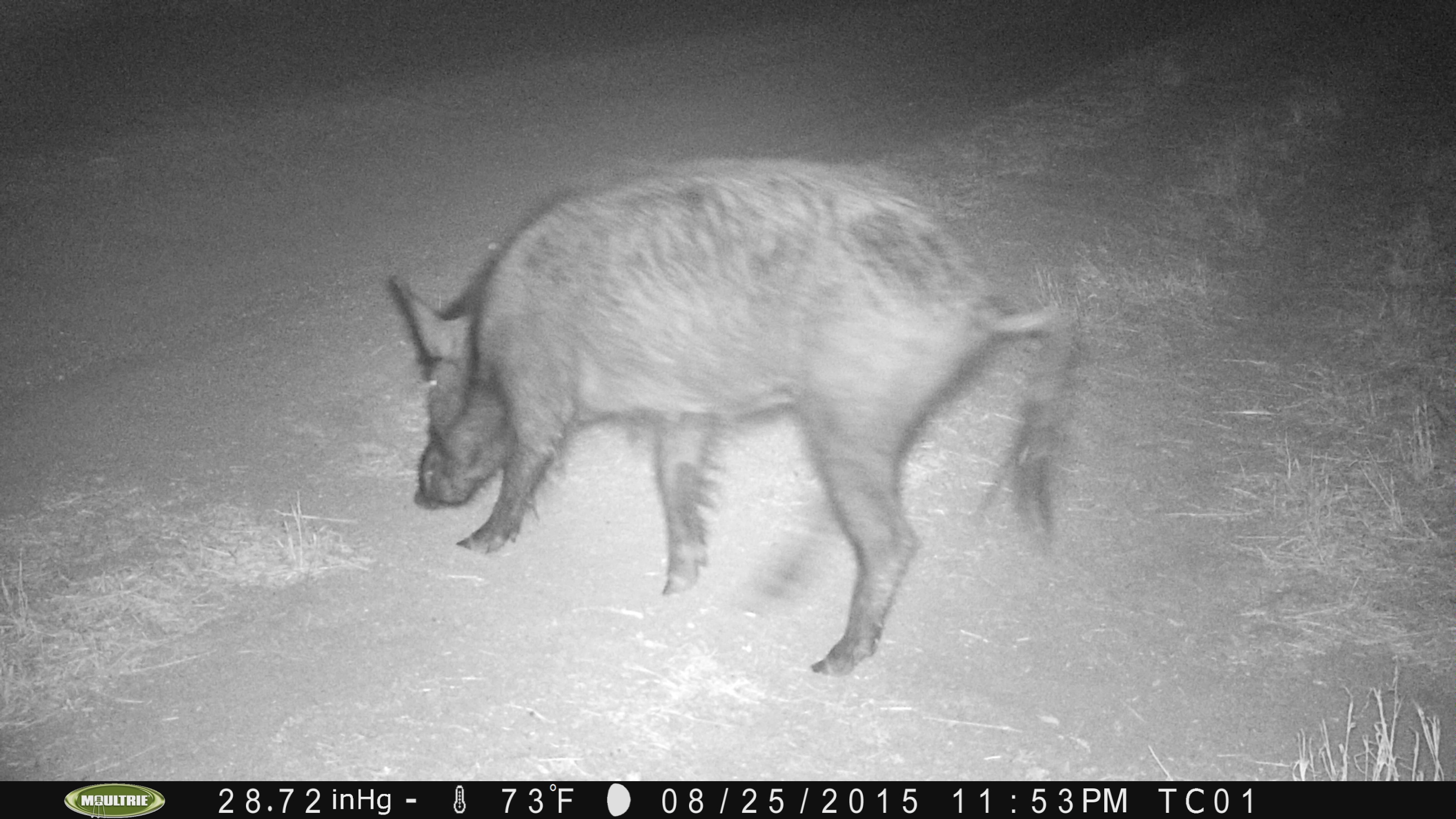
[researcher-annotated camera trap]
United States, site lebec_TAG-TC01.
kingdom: Animalia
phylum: Chordata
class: Mammalia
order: Artiodactyla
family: Suidae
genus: Sus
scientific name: Sus scrofa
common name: wild boar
Sus scrofa (wild boar).